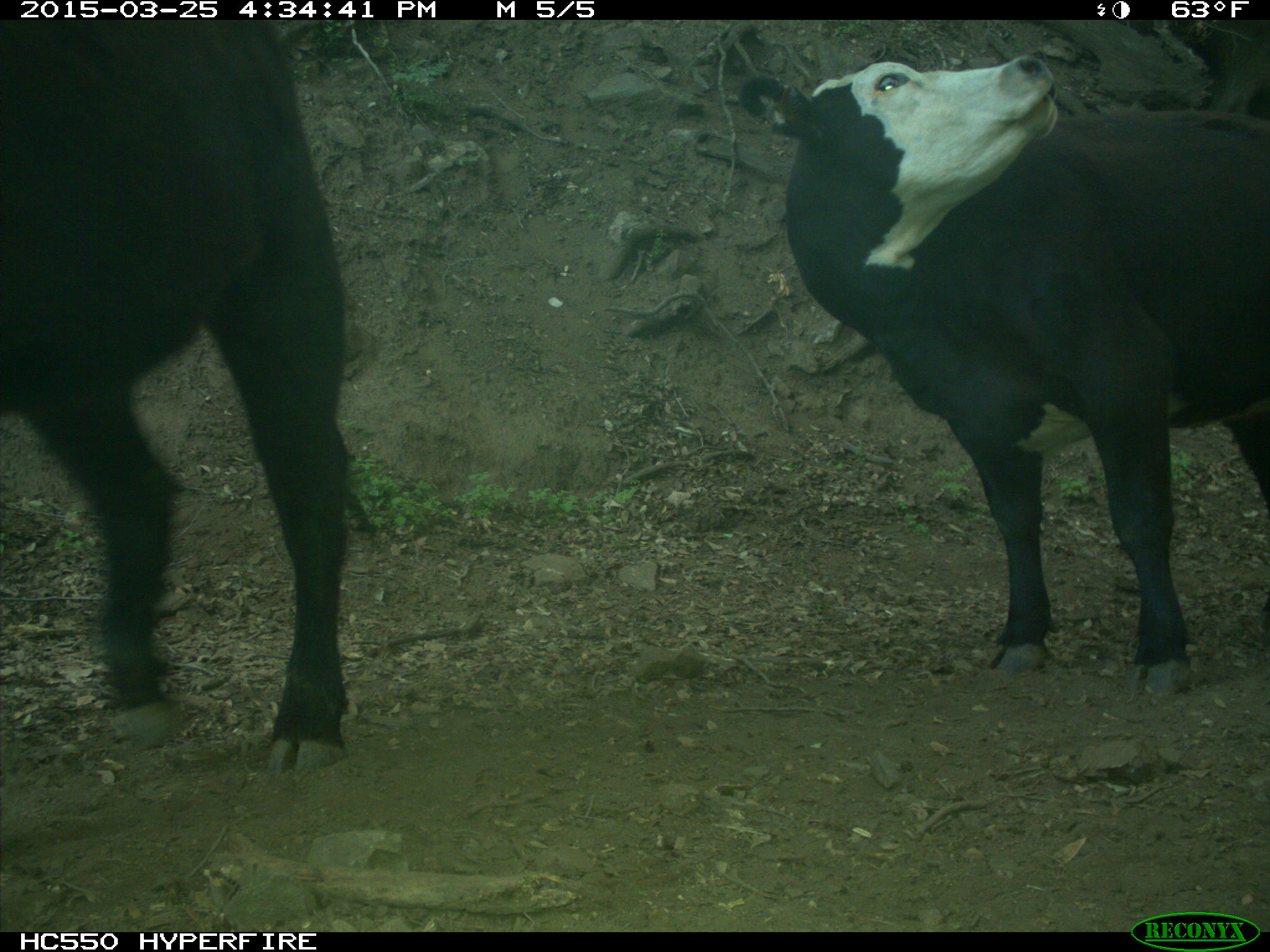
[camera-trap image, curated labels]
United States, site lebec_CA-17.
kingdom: Animalia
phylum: Chordata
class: Mammalia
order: Artiodactyla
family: Bovidae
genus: Bos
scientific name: Bos taurus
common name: domestic cow